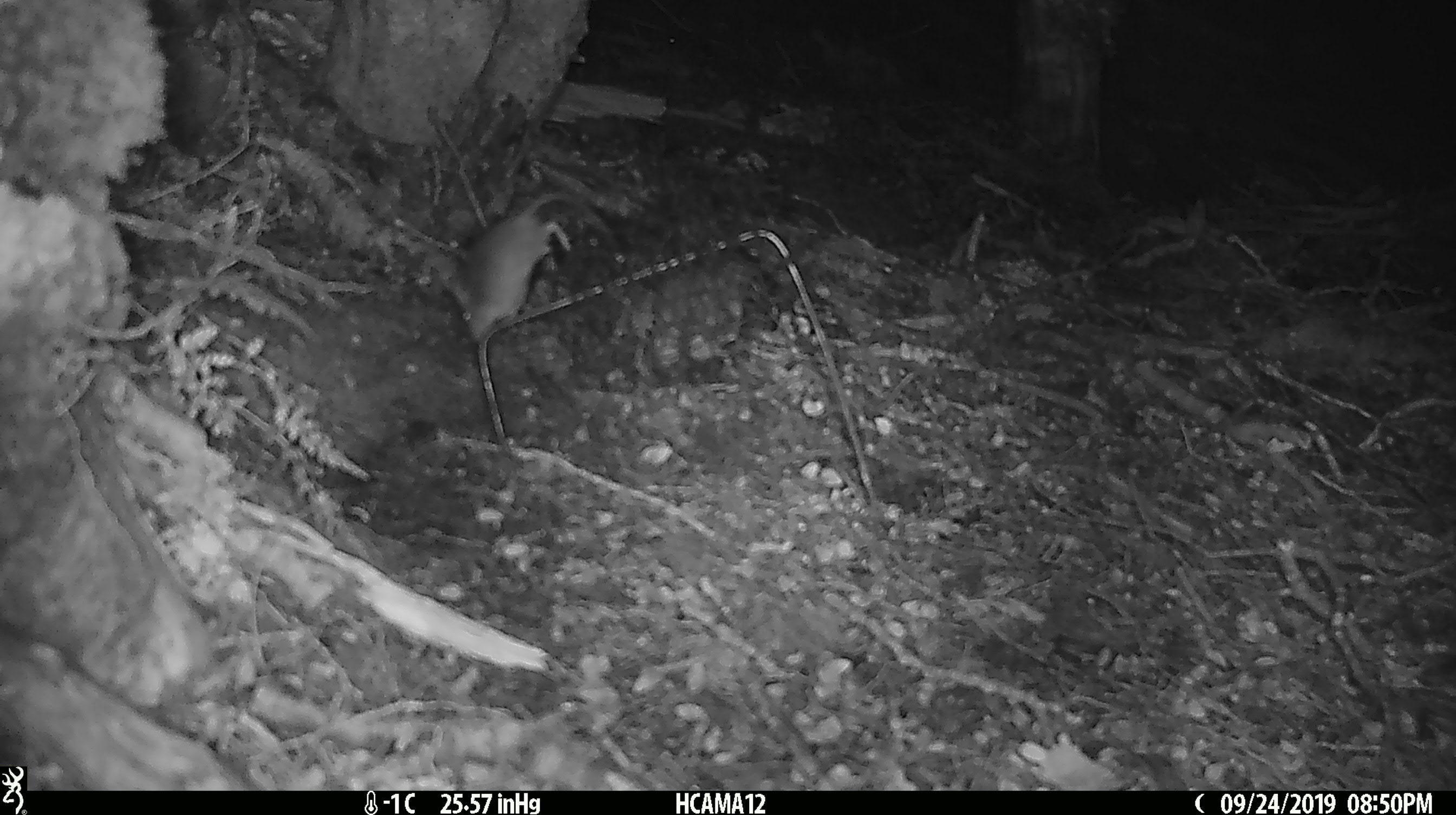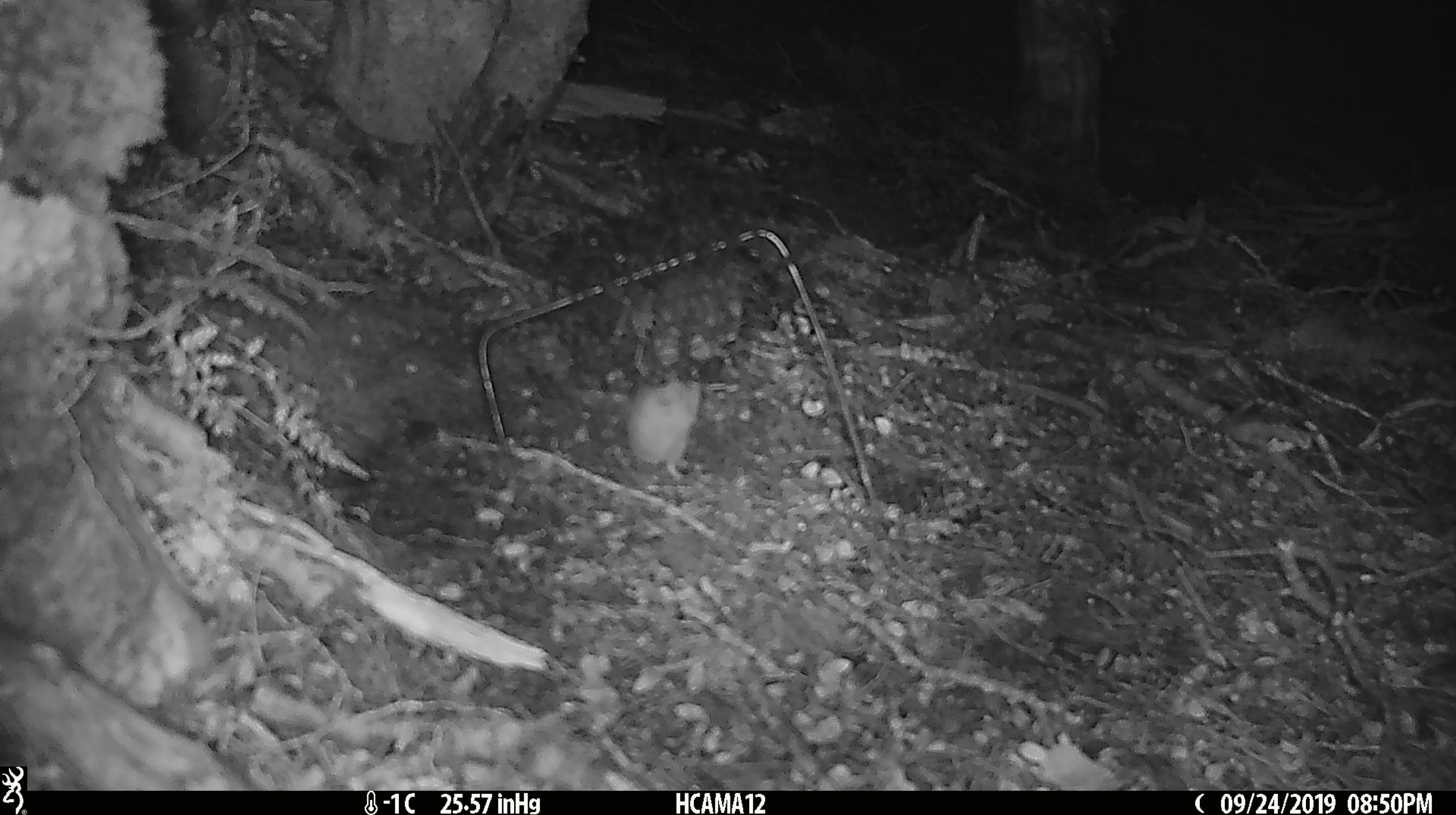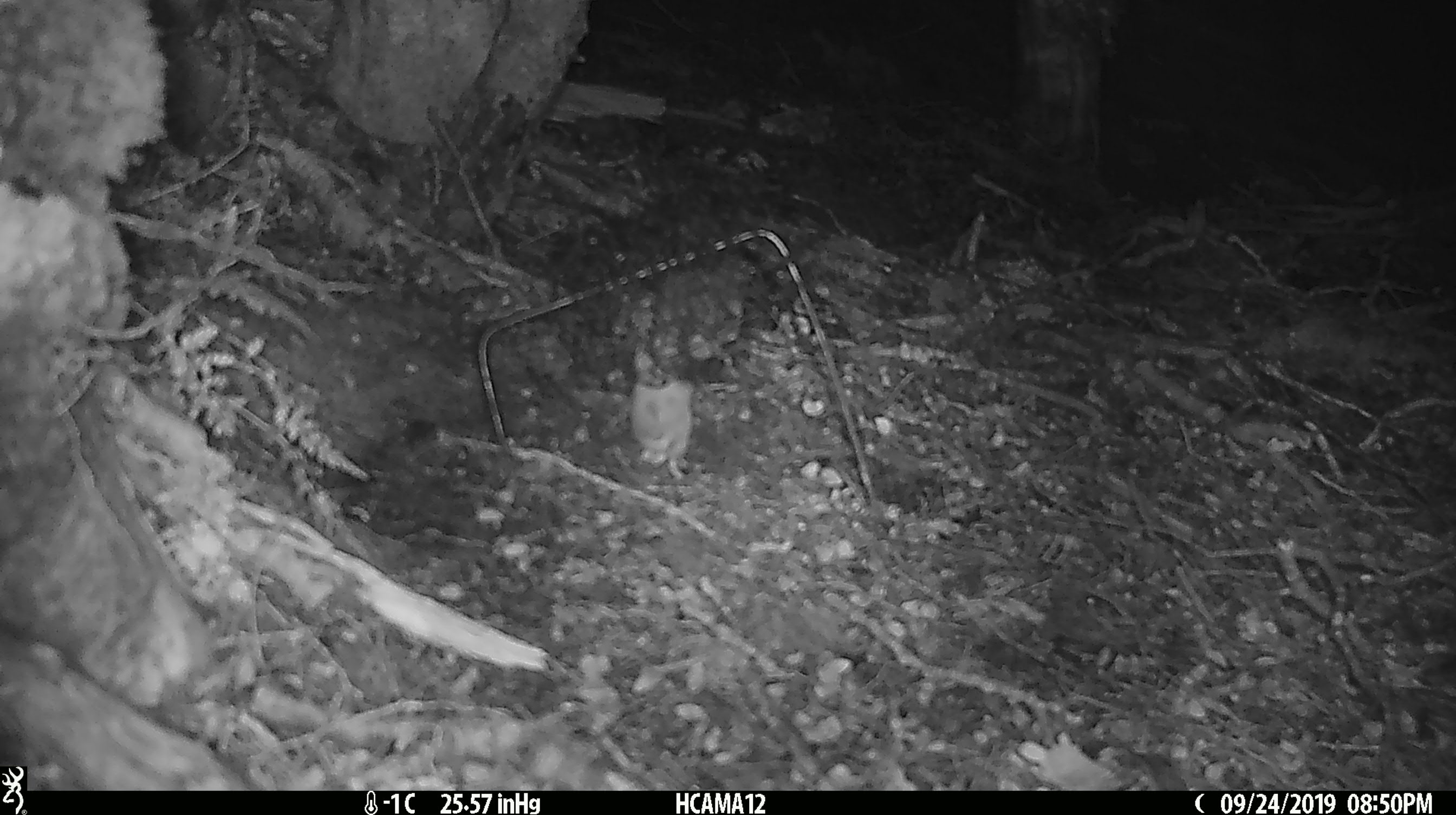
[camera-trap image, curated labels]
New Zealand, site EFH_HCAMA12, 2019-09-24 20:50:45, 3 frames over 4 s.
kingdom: Animalia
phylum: Chordata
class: Mammalia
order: Rodentia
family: Muridae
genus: Mus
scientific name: Mus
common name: mouse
Mouse (Mus).